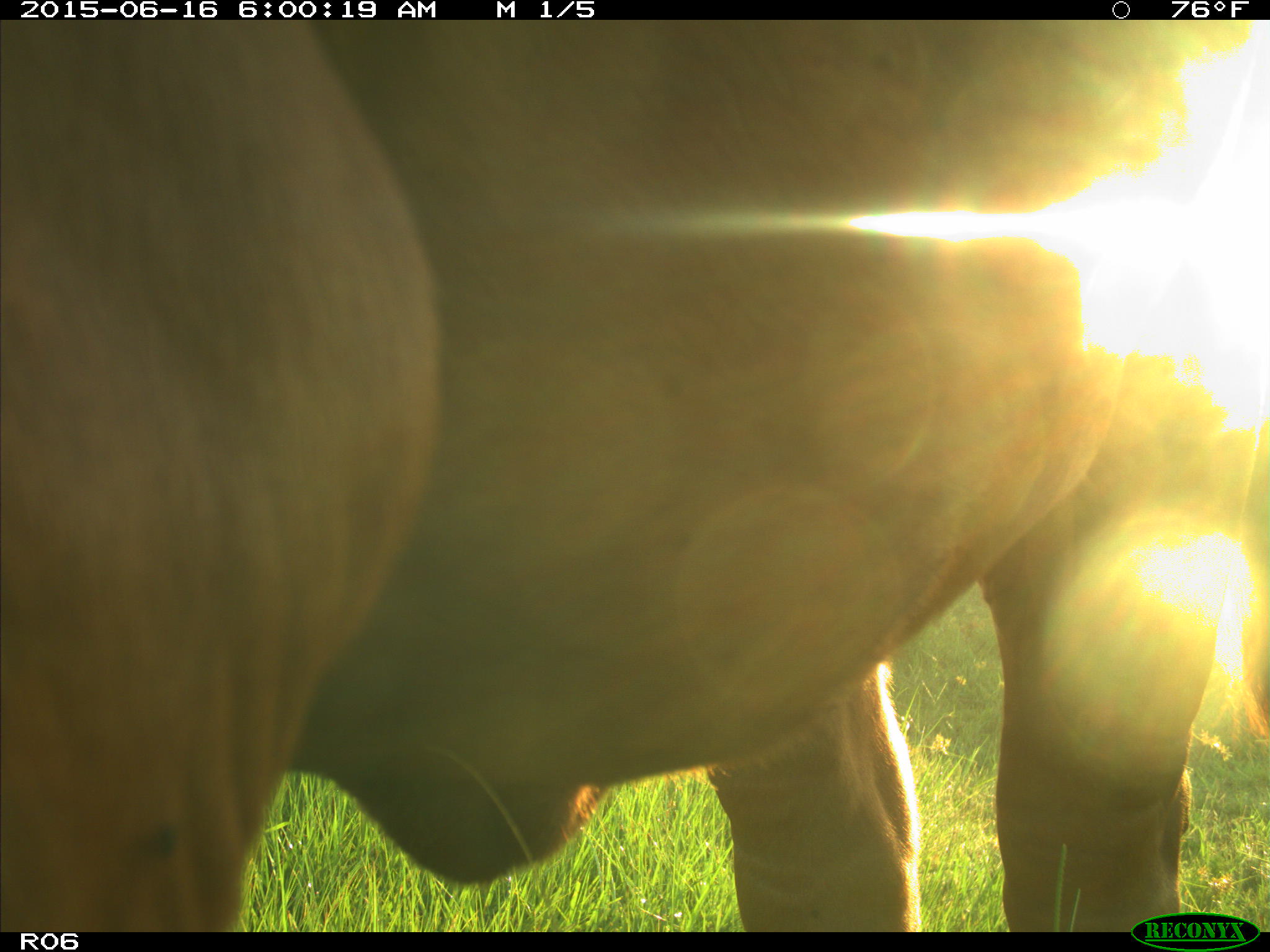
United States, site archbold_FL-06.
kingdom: Animalia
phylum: Chordata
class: Mammalia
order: Artiodactyla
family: Bovidae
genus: Bos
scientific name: Bos taurus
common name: domestic cow